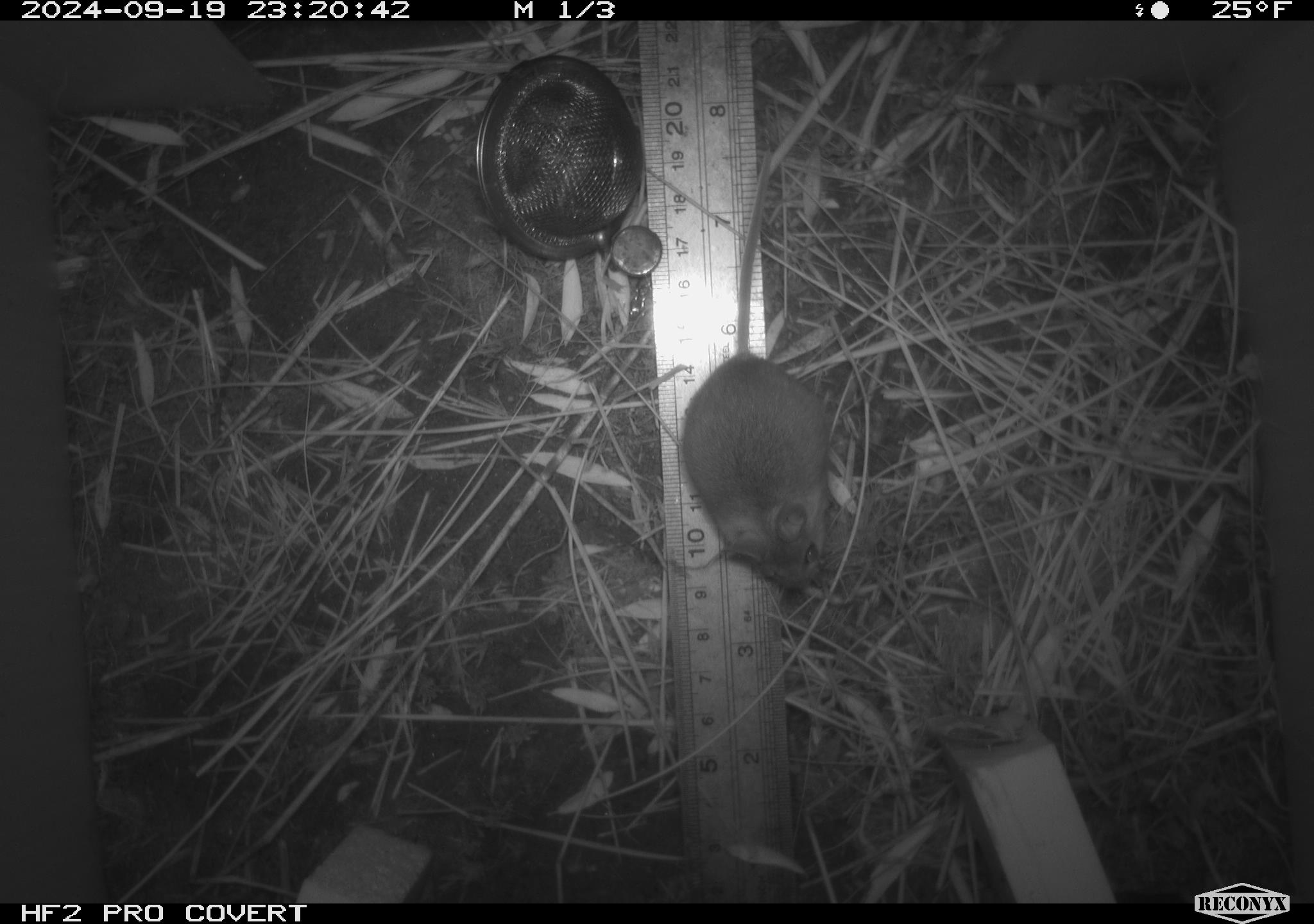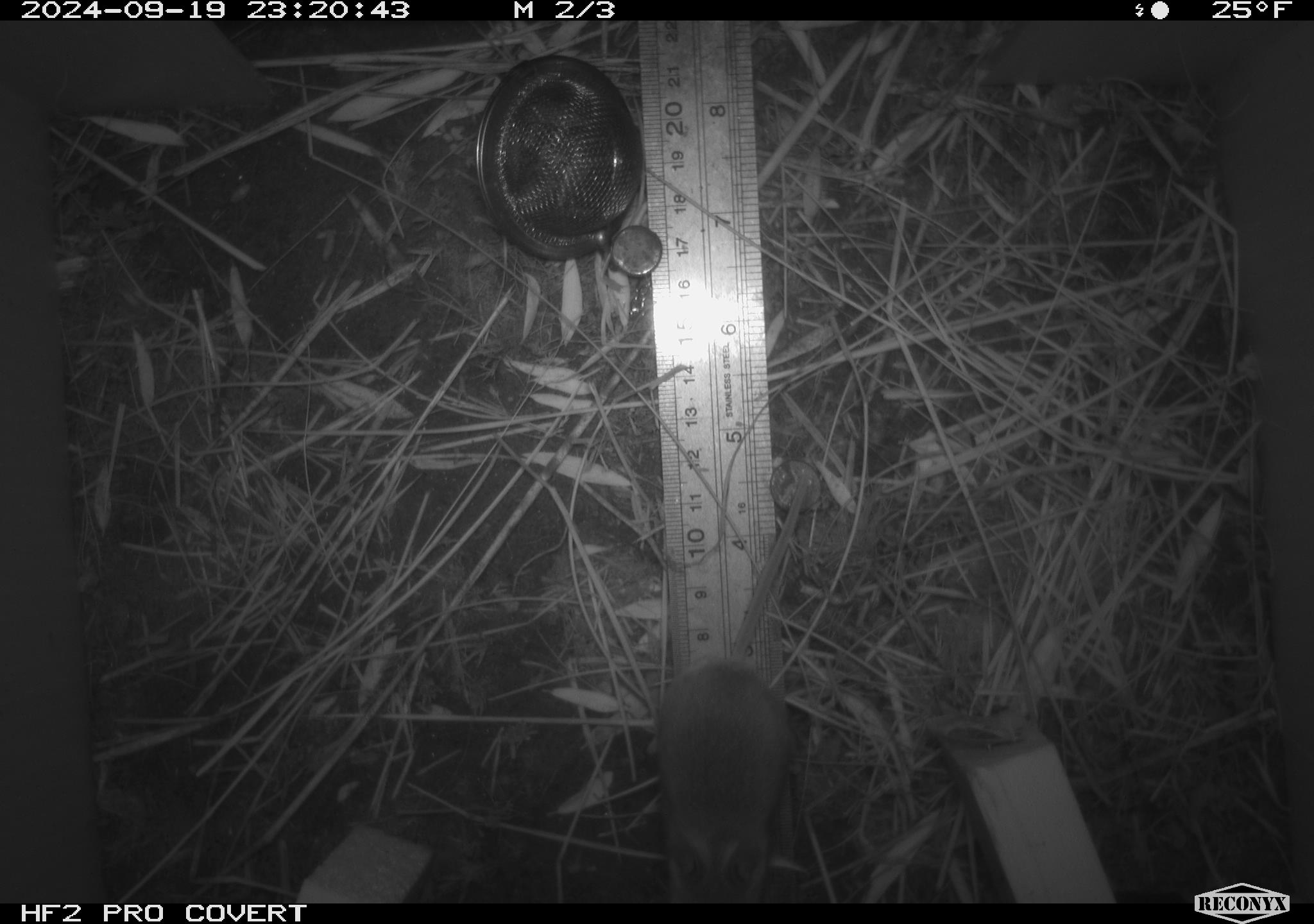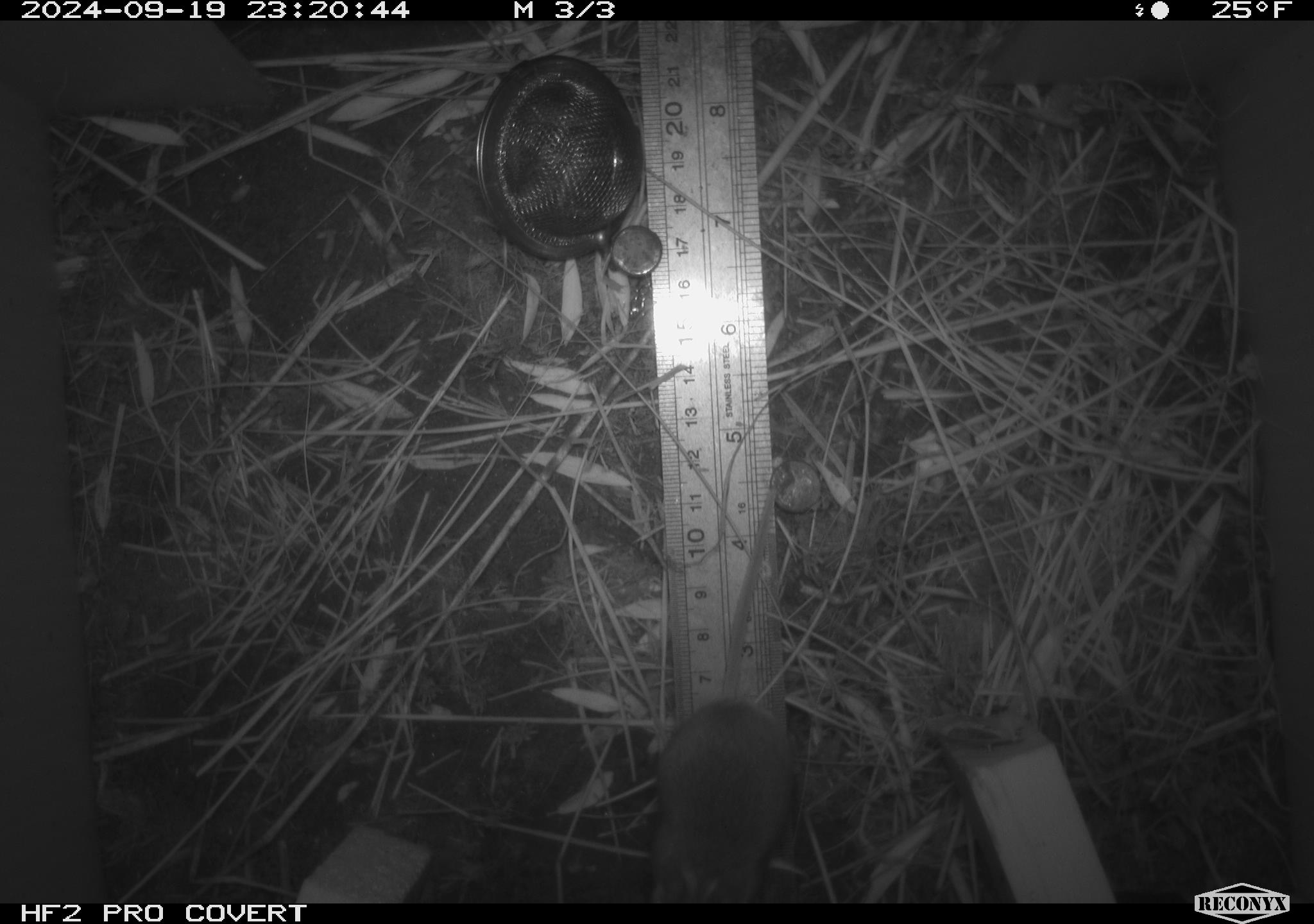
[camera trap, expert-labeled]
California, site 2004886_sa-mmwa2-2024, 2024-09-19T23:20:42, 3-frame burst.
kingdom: Animalia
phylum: Chordata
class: Mammalia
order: Rodentia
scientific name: Rodentia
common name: mouse species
Mouse species (Rodentia).